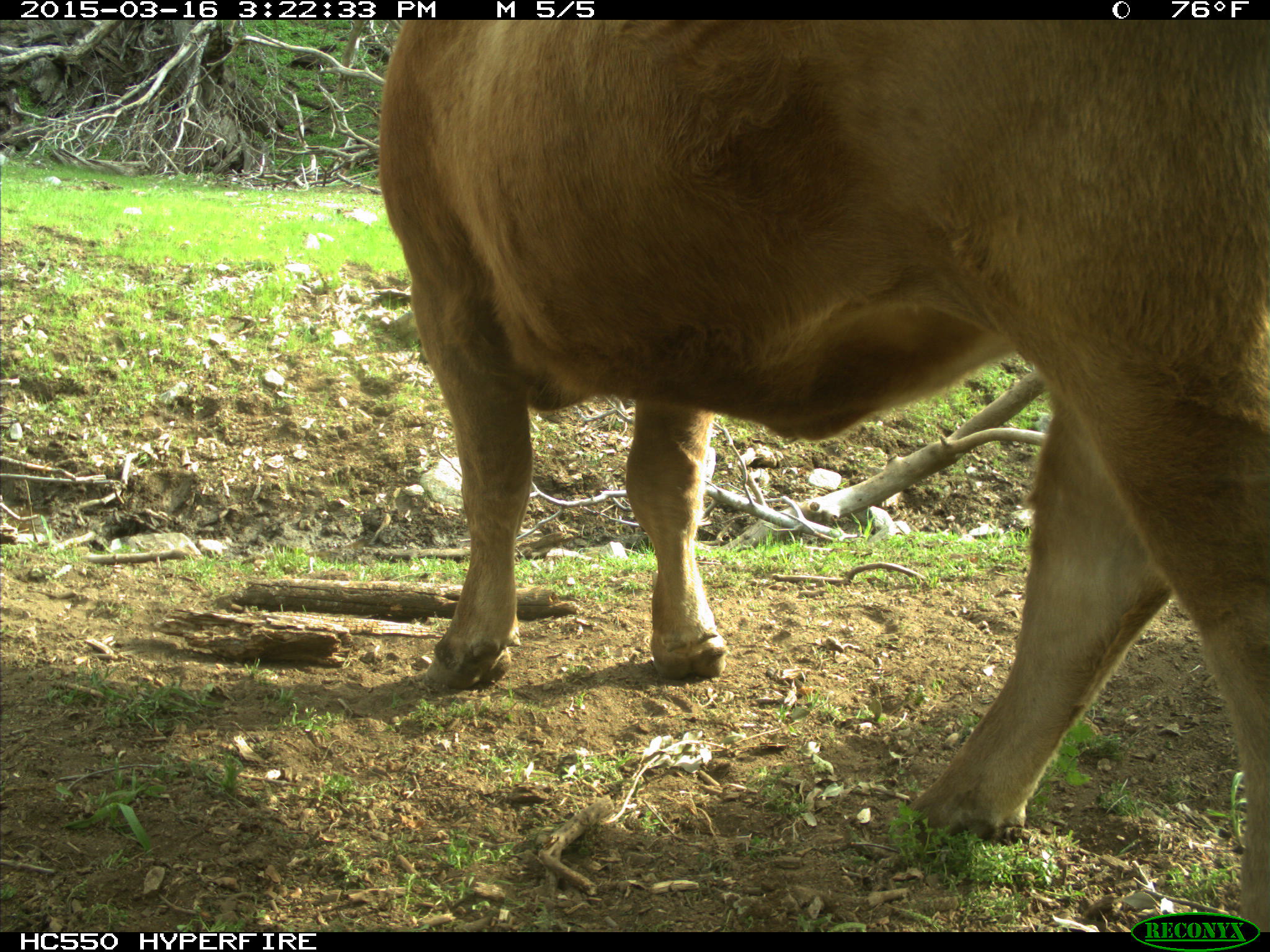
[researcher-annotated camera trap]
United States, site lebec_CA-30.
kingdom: Animalia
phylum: Chordata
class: Mammalia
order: Artiodactyla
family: Bovidae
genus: Bos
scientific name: Bos taurus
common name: domestic cow